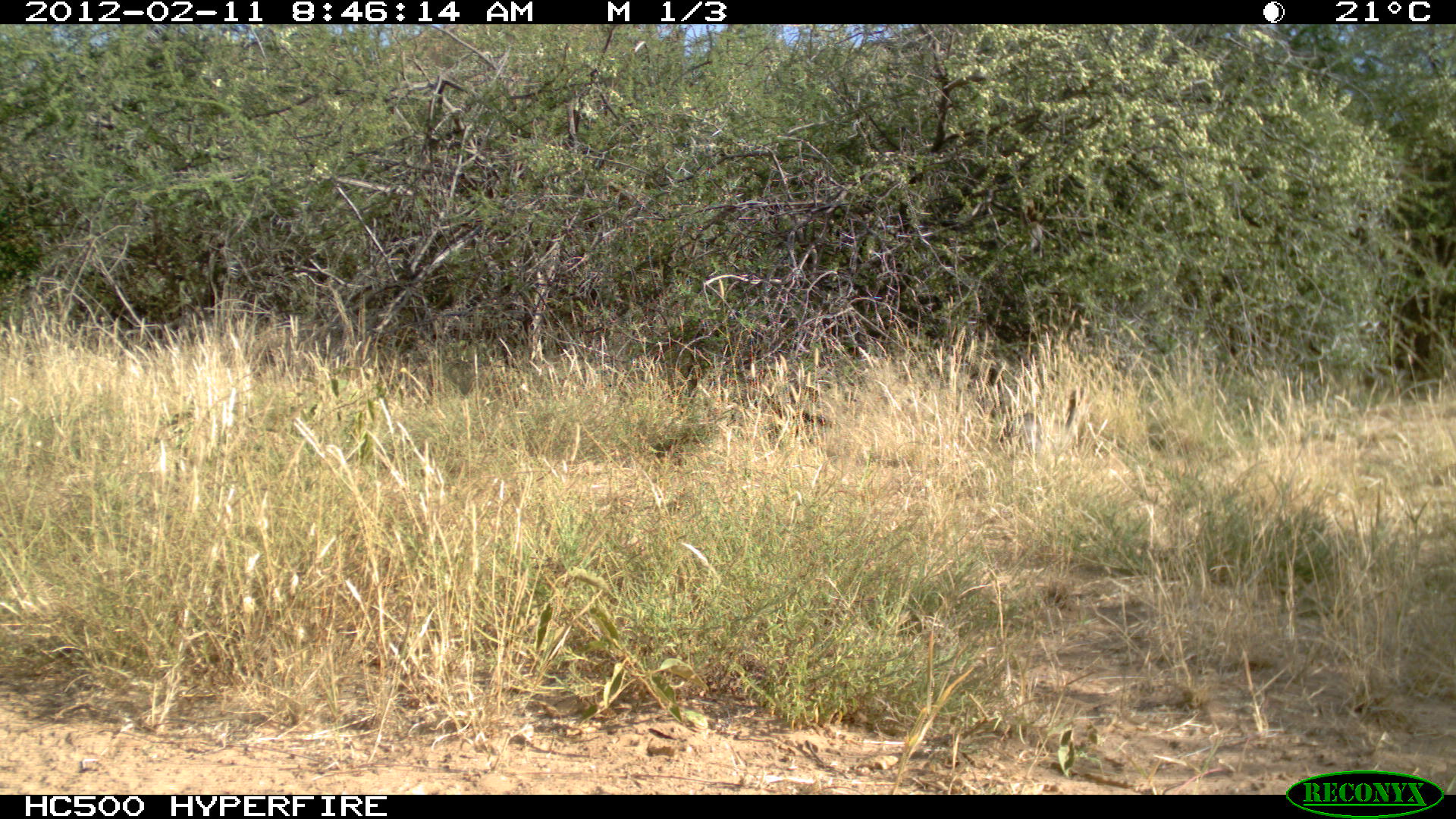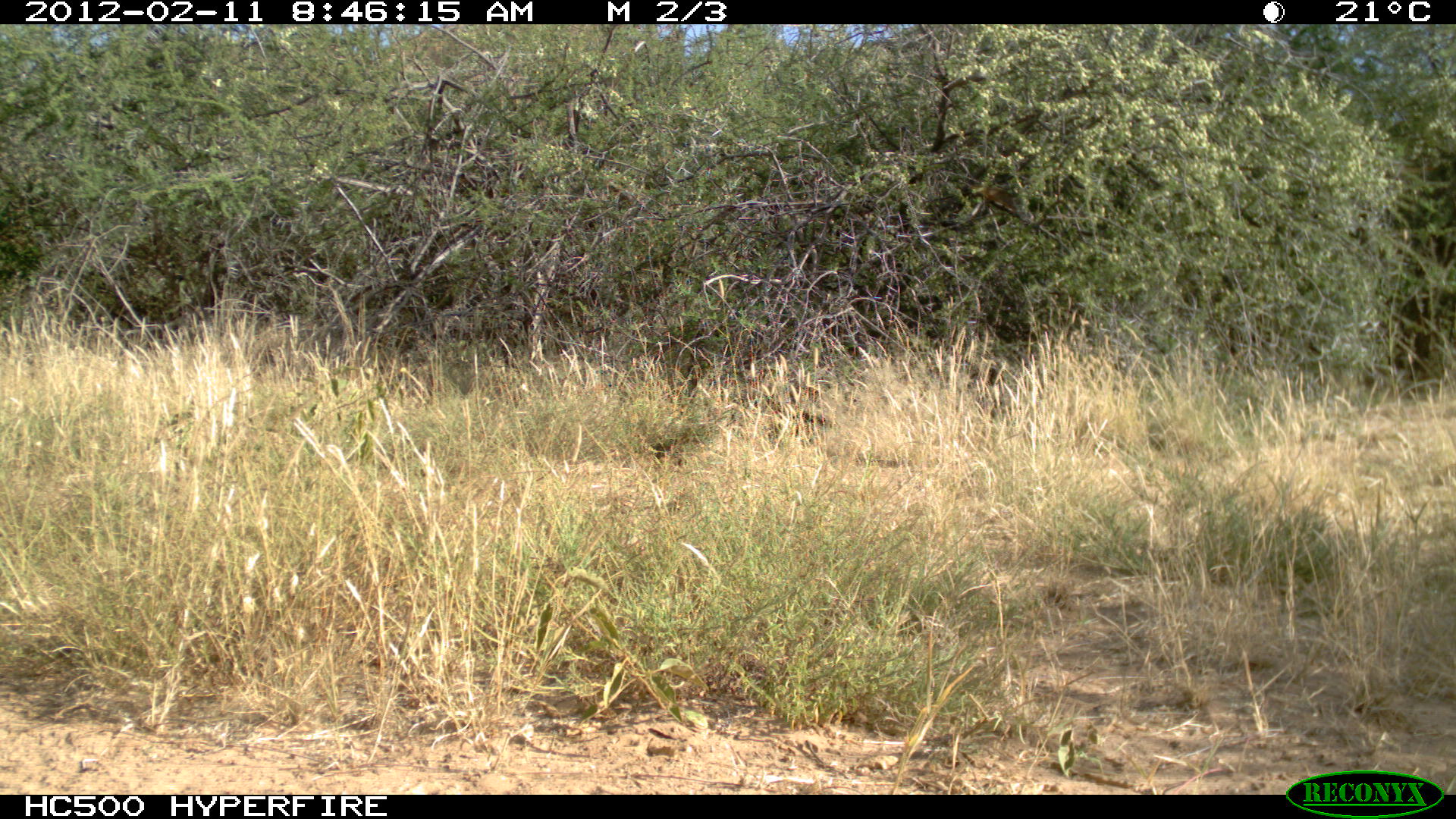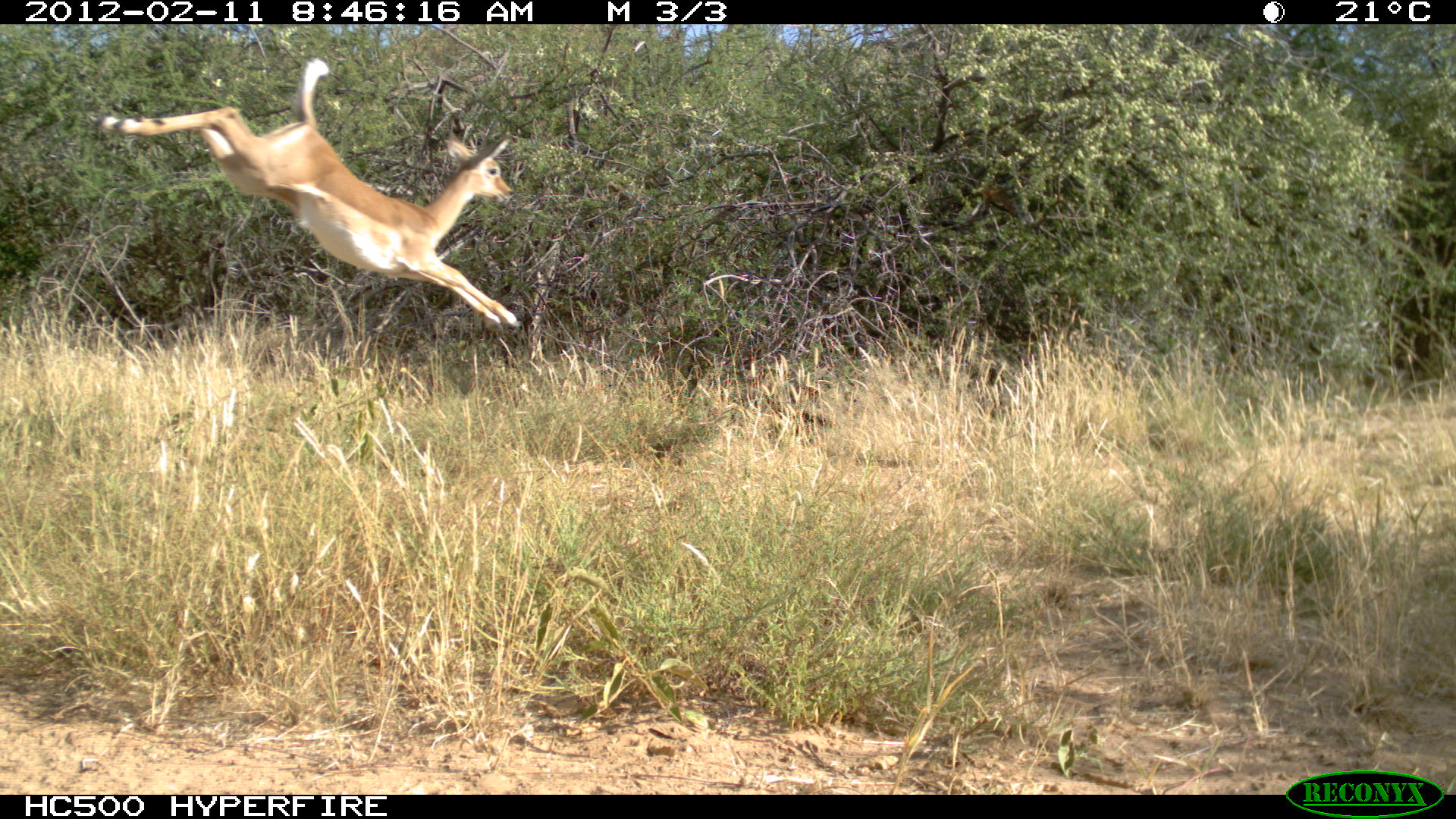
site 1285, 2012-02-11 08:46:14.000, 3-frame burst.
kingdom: Animalia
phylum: Chordata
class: Mammalia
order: Artiodactyla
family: Bovidae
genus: Madoqua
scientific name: Madoqua guentheri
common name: günther's dik-dik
Madoqua guentheri (günther's dik-dik), count 1.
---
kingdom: Animalia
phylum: Chordata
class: Mammalia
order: Artiodactyla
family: Bovidae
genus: Aepyceros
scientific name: Aepyceros melampus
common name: impala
Aepyceros melampus (impala), count 1.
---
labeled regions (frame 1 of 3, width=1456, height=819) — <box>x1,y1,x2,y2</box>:
madoqua guentheri: <box>998,386,1083,461</box>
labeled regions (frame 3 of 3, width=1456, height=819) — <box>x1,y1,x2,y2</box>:
aepyceros melampus: <box>92,54,522,333</box>